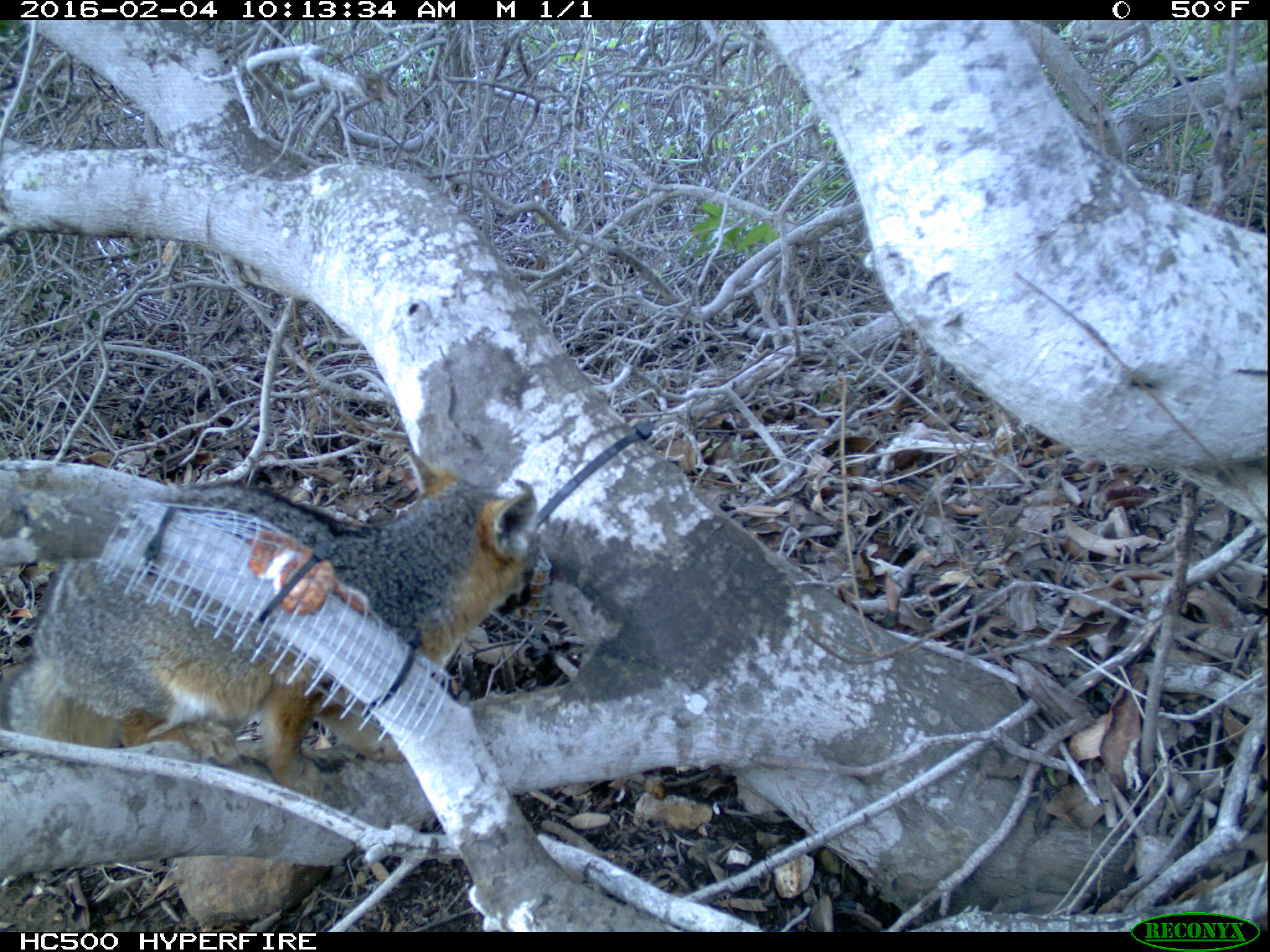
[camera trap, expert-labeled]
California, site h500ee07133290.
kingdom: Animalia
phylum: Chordata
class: Mammalia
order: Carnivora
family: Canidae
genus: Urocyon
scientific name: Urocyon littoralis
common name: island fox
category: fox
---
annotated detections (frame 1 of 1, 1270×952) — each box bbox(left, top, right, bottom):
fox: bbox(0, 454, 538, 801)